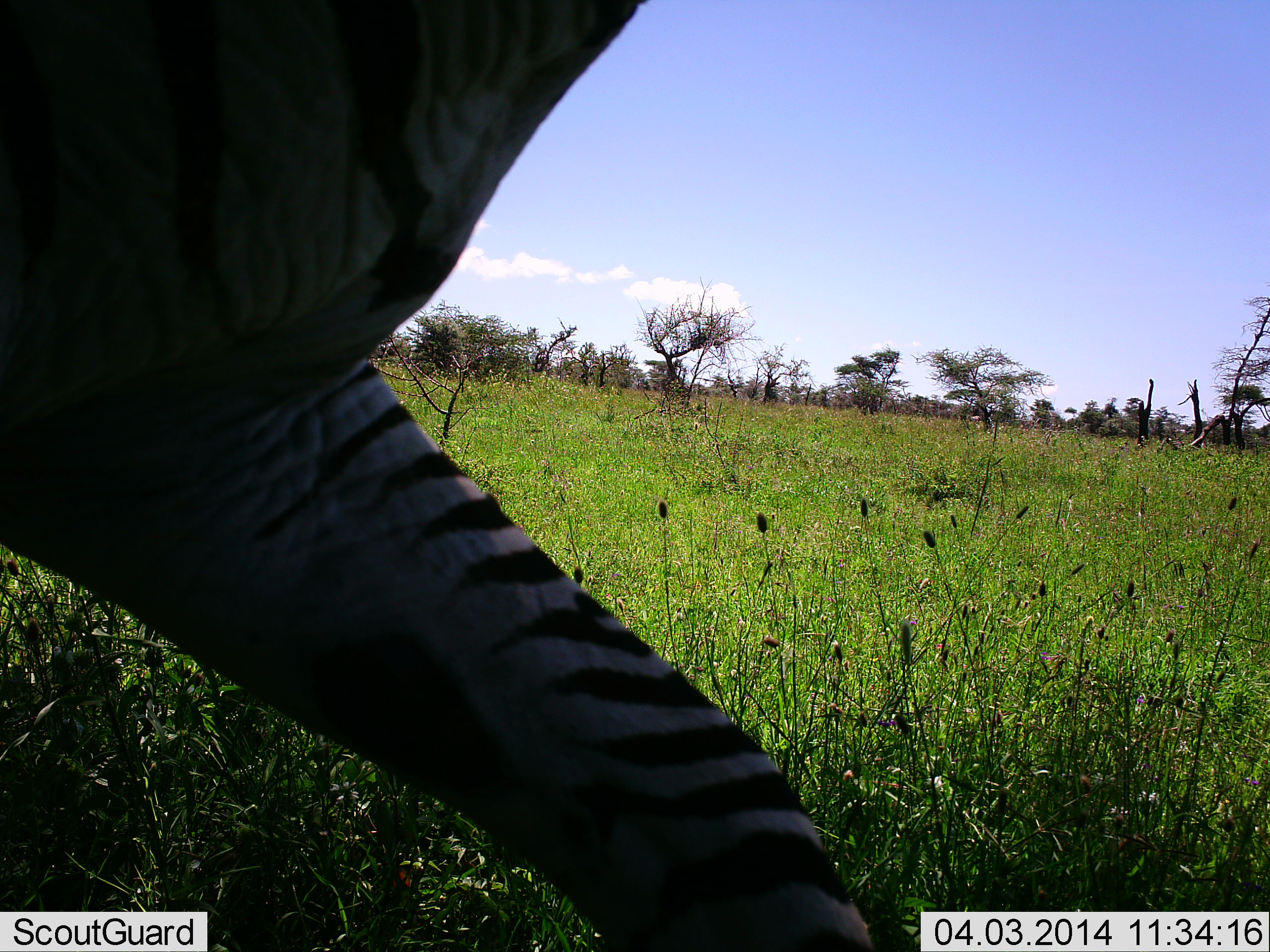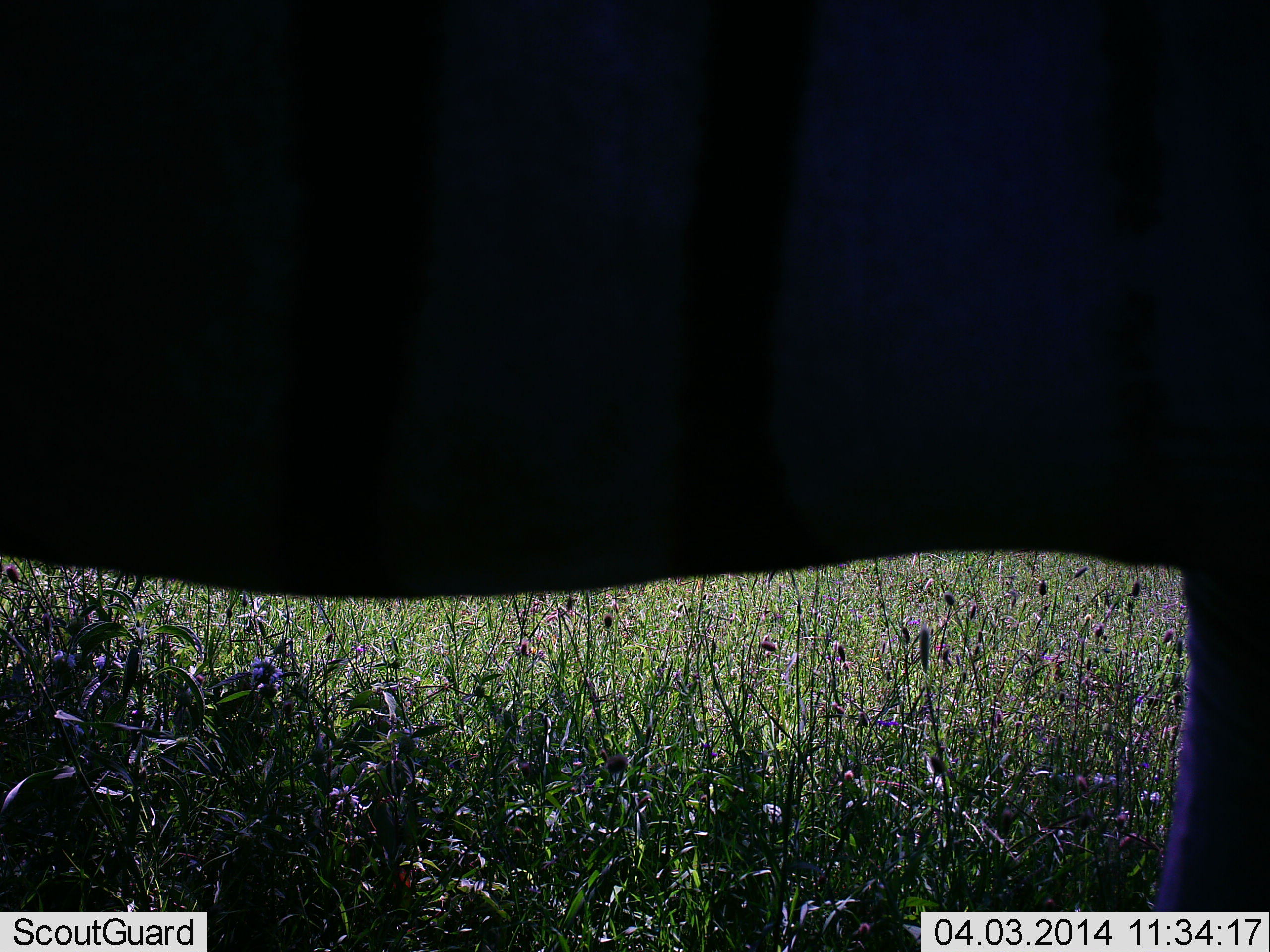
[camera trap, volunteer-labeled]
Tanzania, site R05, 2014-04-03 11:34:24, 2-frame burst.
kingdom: Animalia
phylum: Chordata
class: Mammalia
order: Perissodactyla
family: Equidae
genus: Equus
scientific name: Equus quagga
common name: plains zebra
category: zebra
Zebra (plains zebra) (Equus quagga), count 1. Behavior (volunteer vote fractions): standing 30%, resting 0%, moving 75%, interacting 2%. Young present (vote fraction): 0%. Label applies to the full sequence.